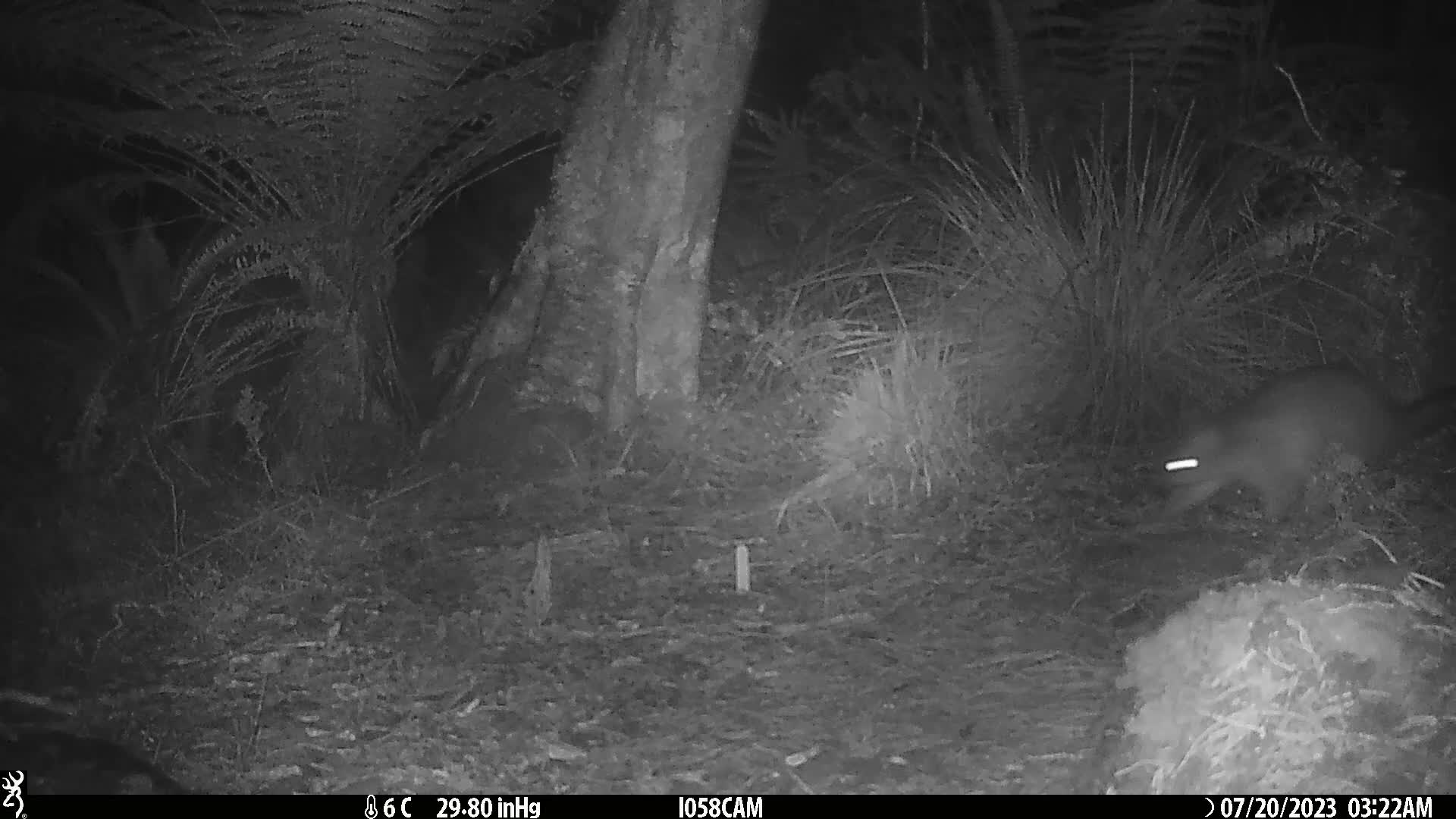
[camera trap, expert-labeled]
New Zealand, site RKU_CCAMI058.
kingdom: Animalia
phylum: Chordata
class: Mammalia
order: Diprotodontia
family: Phalangeridae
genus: Trichosurus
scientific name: Trichosurus vulpecula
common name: common brushtail possum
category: possum